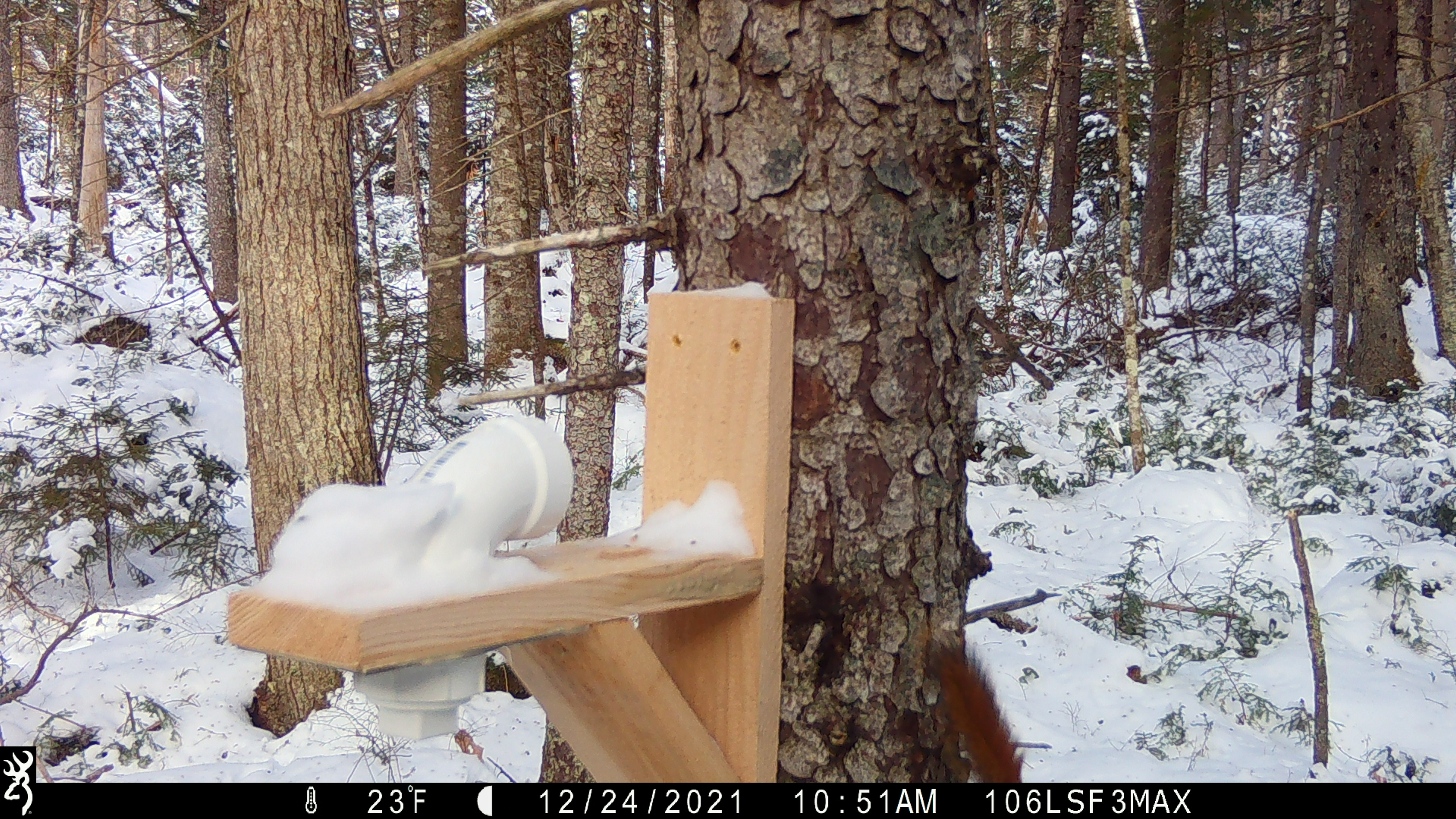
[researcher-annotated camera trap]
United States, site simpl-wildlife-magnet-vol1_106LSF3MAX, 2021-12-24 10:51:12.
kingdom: Animalia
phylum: Chordata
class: Mammalia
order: Rodentia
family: Sciuridae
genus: Tamiasciurus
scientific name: Tamiasciurus hudsonicus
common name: red squirrel